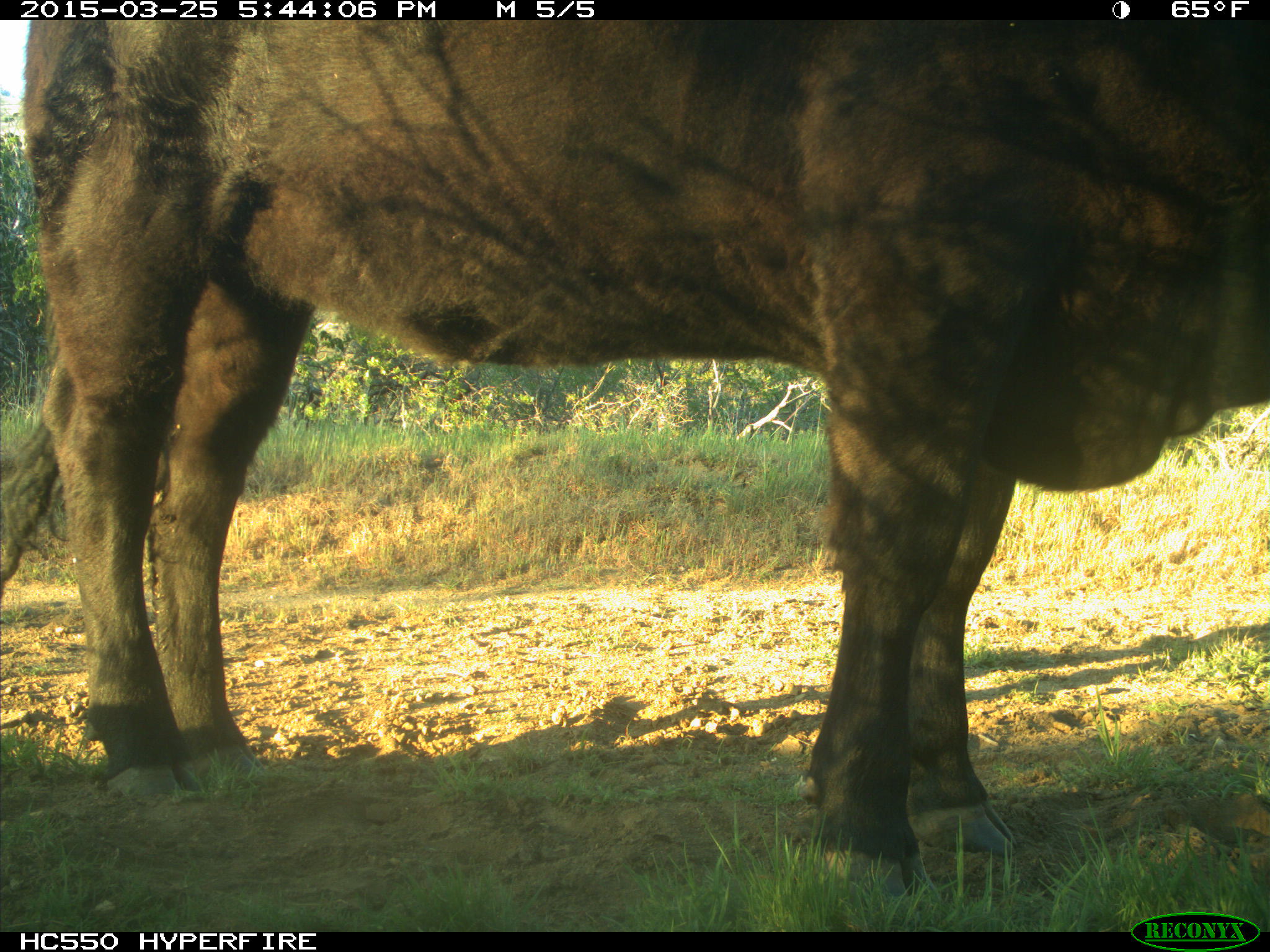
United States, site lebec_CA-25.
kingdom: Animalia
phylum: Chordata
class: Mammalia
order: Artiodactyla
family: Bovidae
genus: Bos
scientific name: Bos taurus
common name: domestic cow